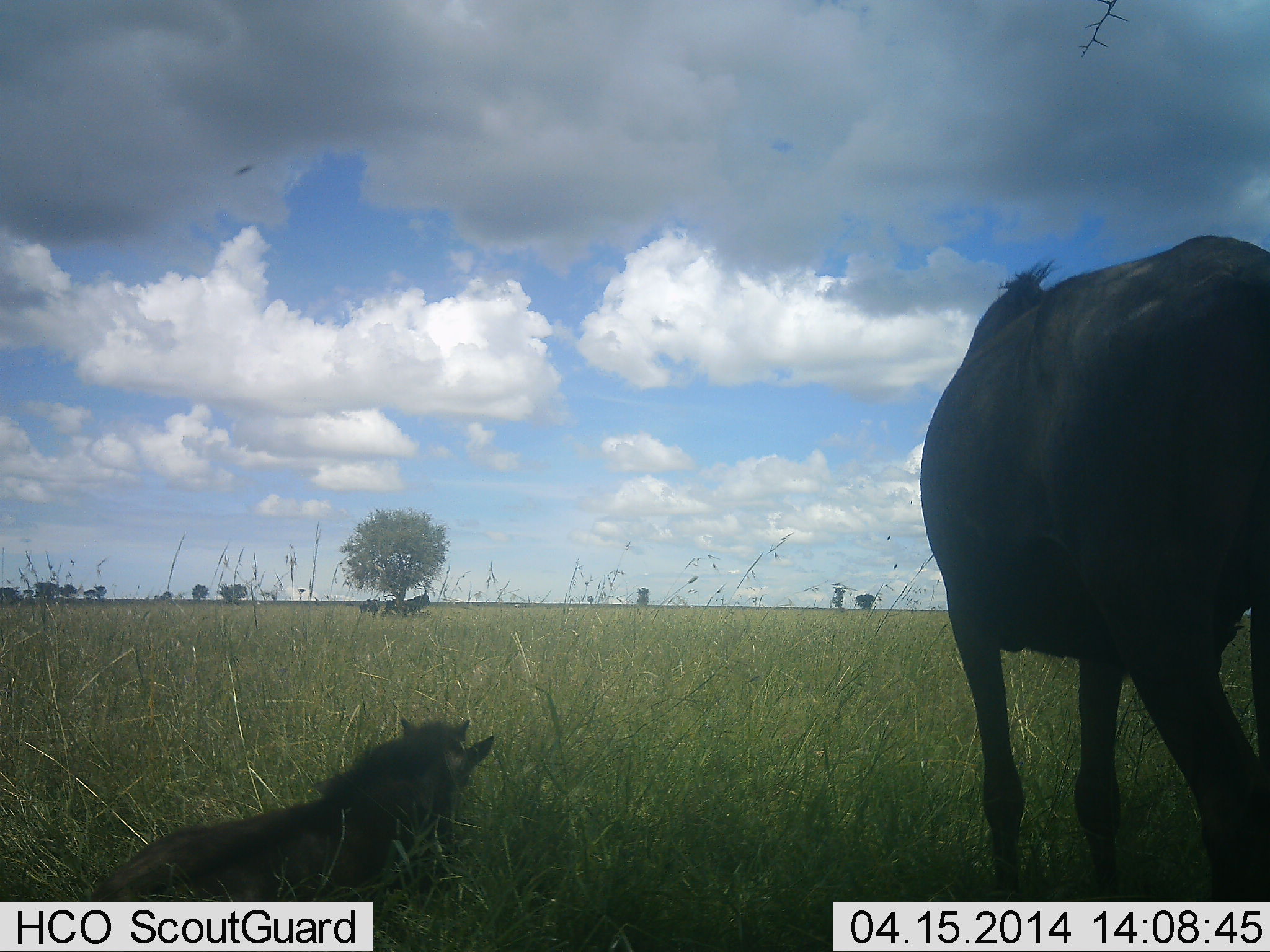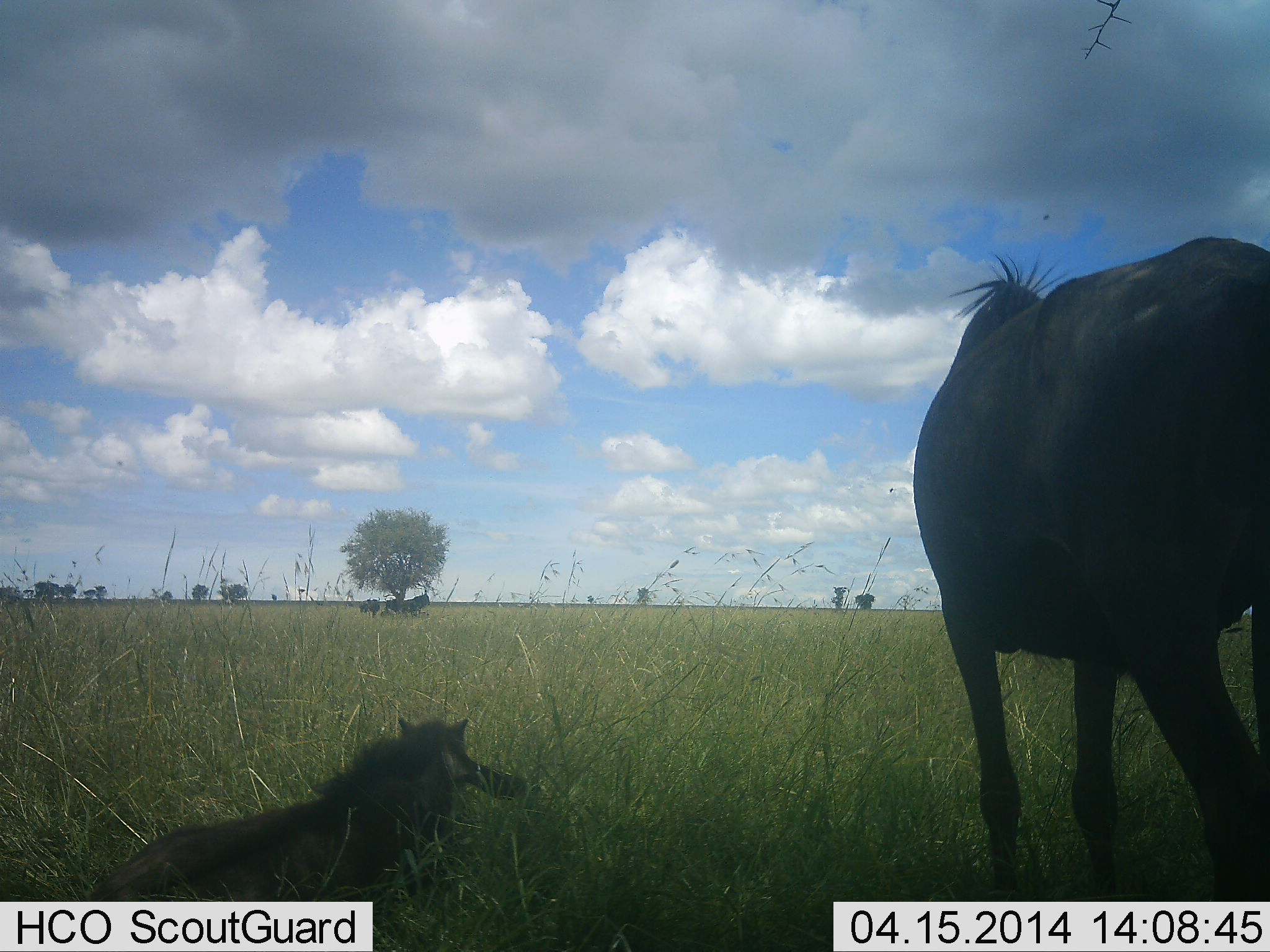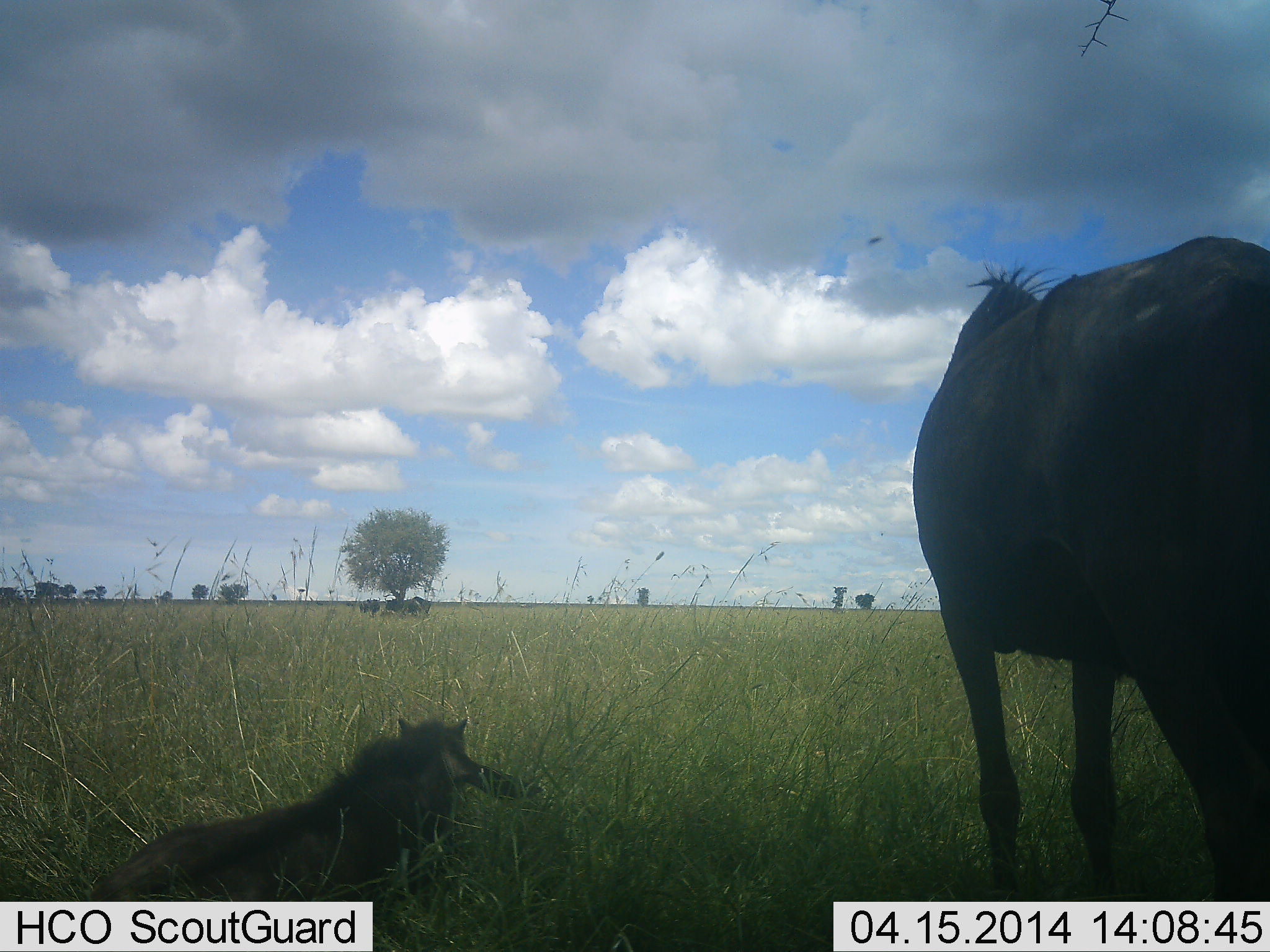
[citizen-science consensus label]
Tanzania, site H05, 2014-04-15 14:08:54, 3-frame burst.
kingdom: Animalia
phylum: Chordata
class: Mammalia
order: Artiodactyla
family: Bovidae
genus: Connochaetes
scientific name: Connochaetes taurinus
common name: blue wildebeest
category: wildebeest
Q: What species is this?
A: Wildebeest (blue wildebeest) (Connochaetes taurinus).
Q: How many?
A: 2.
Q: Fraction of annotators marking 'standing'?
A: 80%.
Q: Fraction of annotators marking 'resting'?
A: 100%.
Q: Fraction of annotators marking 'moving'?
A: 0%.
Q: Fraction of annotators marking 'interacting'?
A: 0%.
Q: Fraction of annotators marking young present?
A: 90%.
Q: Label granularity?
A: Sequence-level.